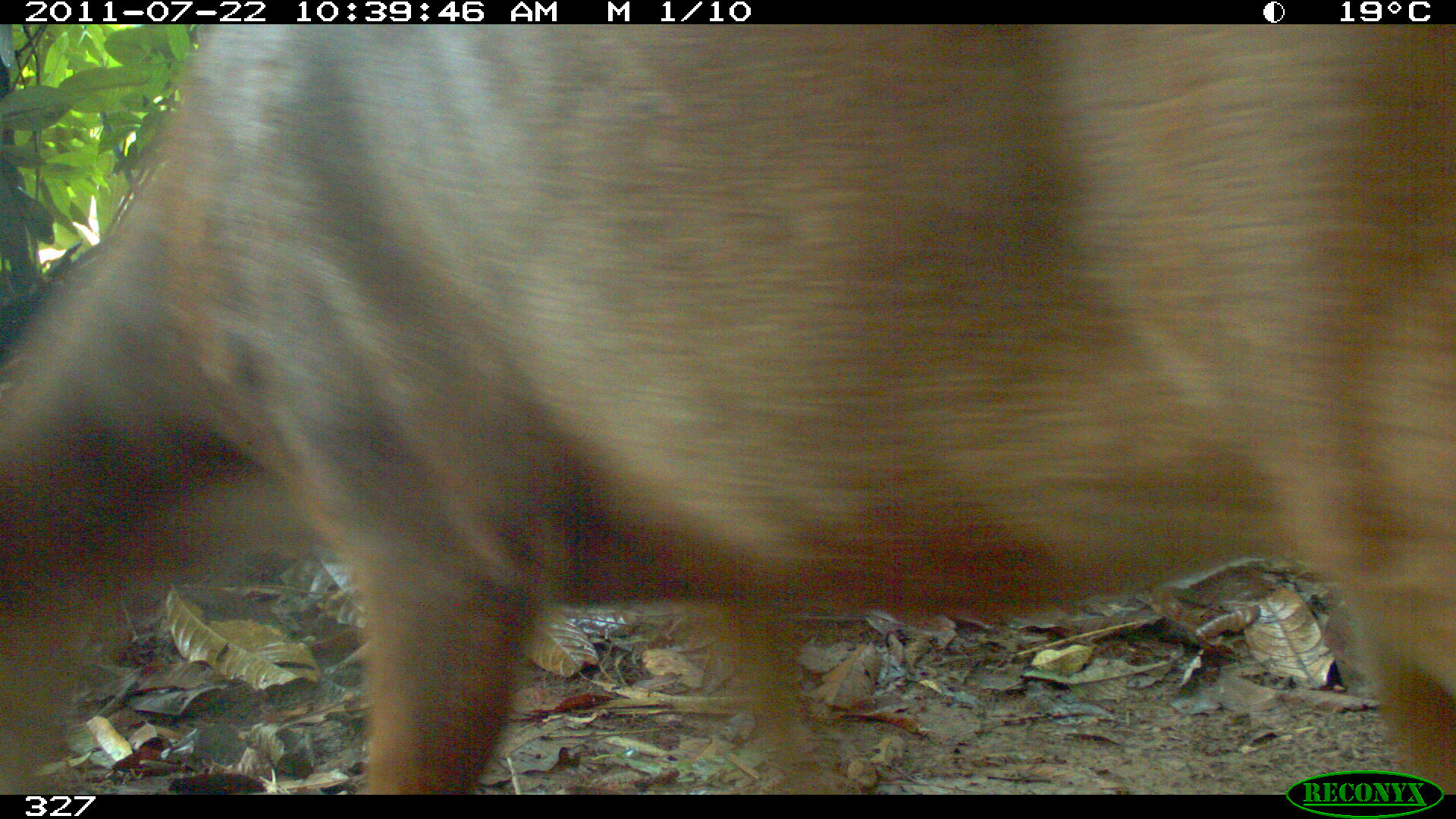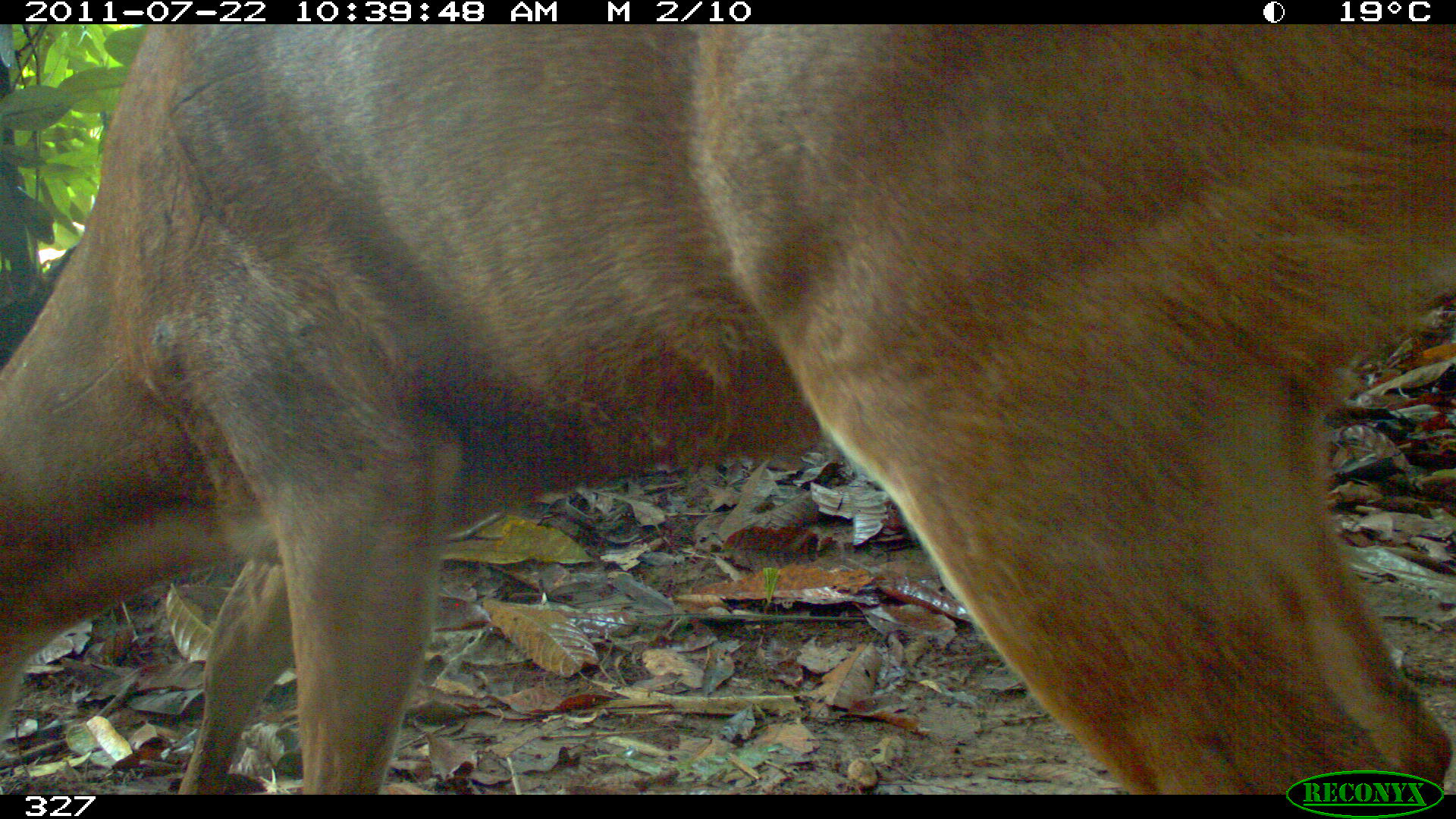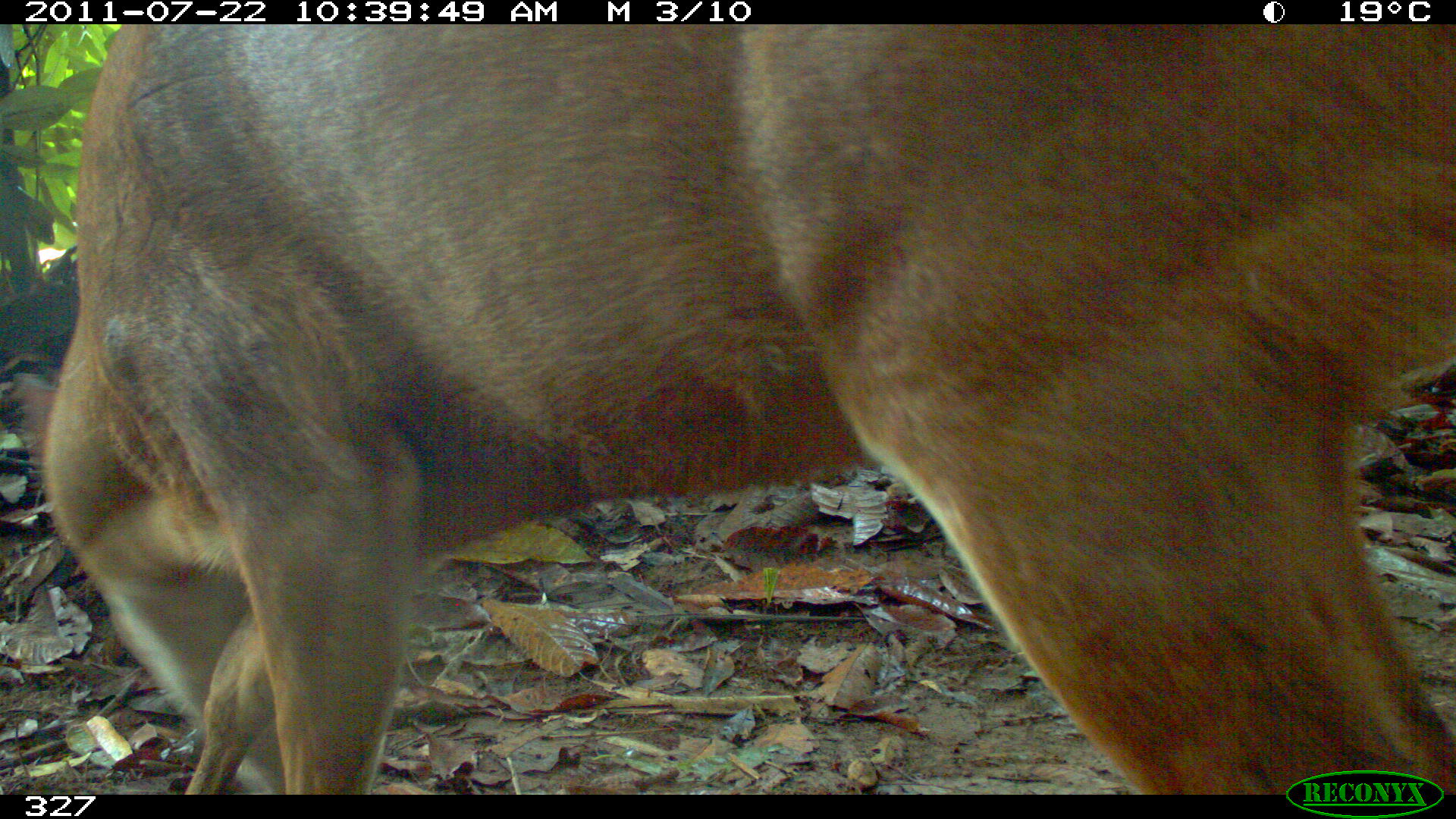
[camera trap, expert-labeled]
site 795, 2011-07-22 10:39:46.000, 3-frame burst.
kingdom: Animalia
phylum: Chordata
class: Mammalia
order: Artiodactyla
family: Cervidae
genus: Mazama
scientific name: Mazama americana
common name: red brocket